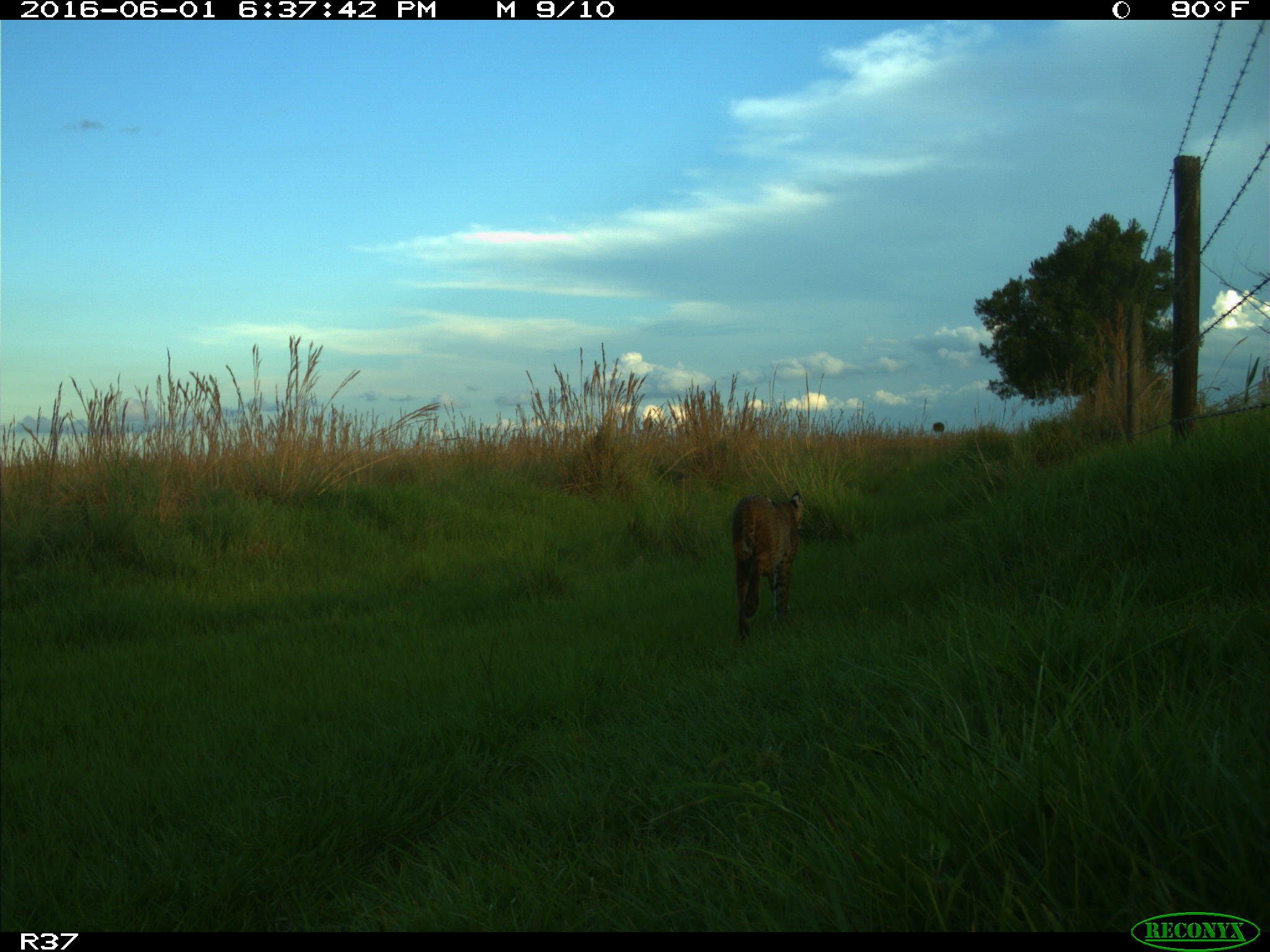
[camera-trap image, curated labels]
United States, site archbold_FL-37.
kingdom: Animalia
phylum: Chordata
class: Mammalia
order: Carnivora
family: Felidae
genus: Lynx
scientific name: Lynx rufus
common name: bobcat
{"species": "Lynx rufus (bobcat)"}